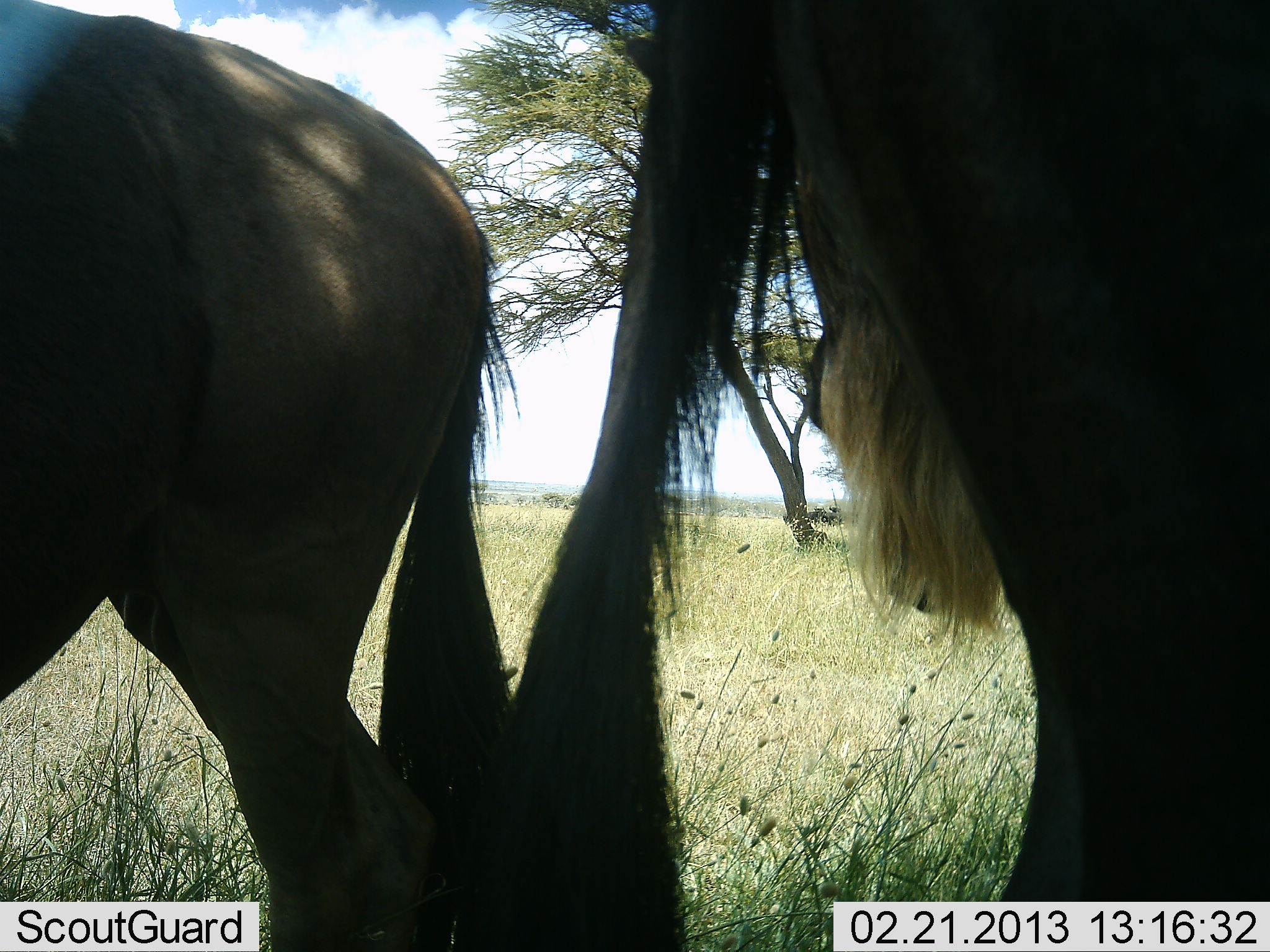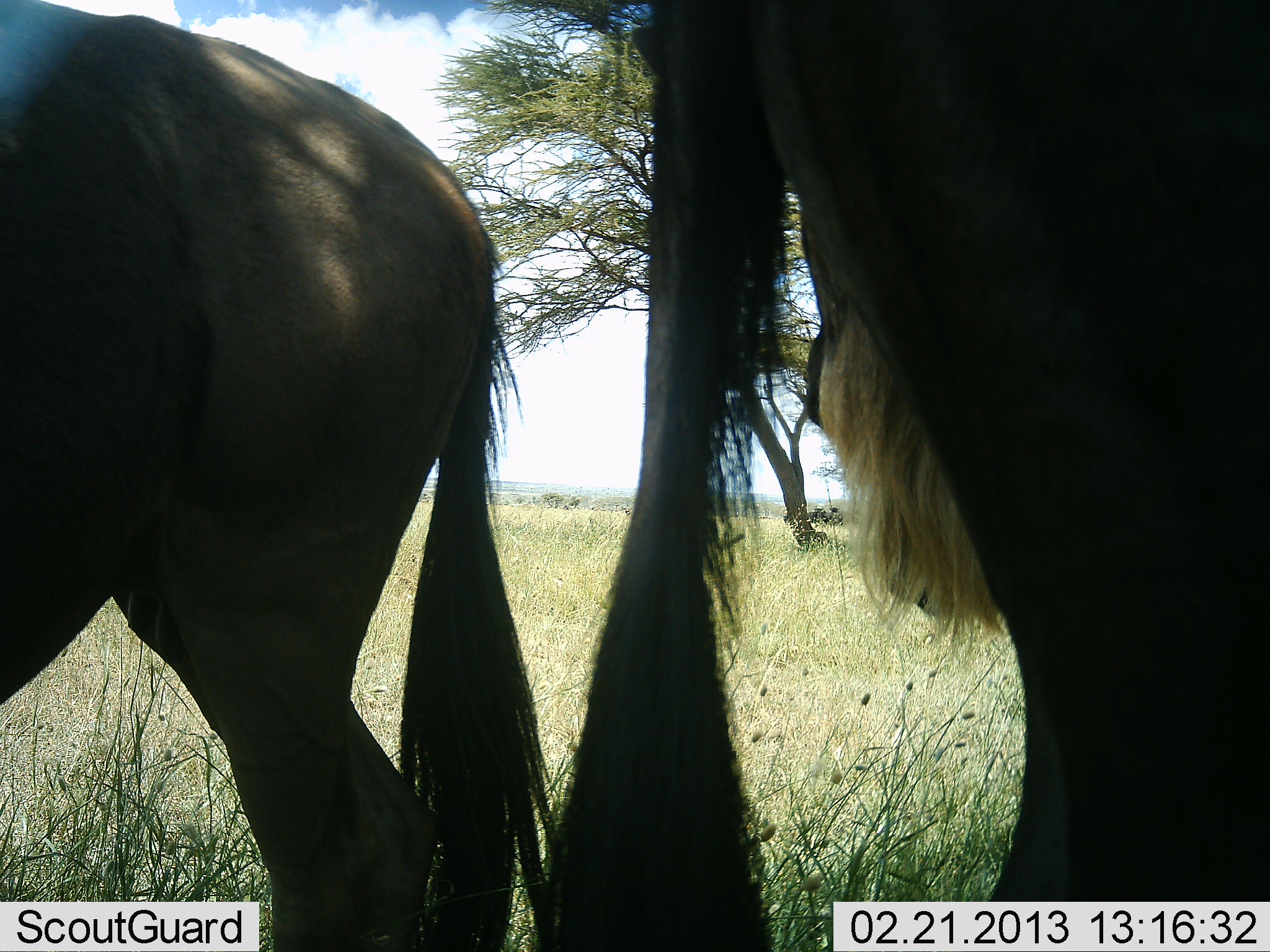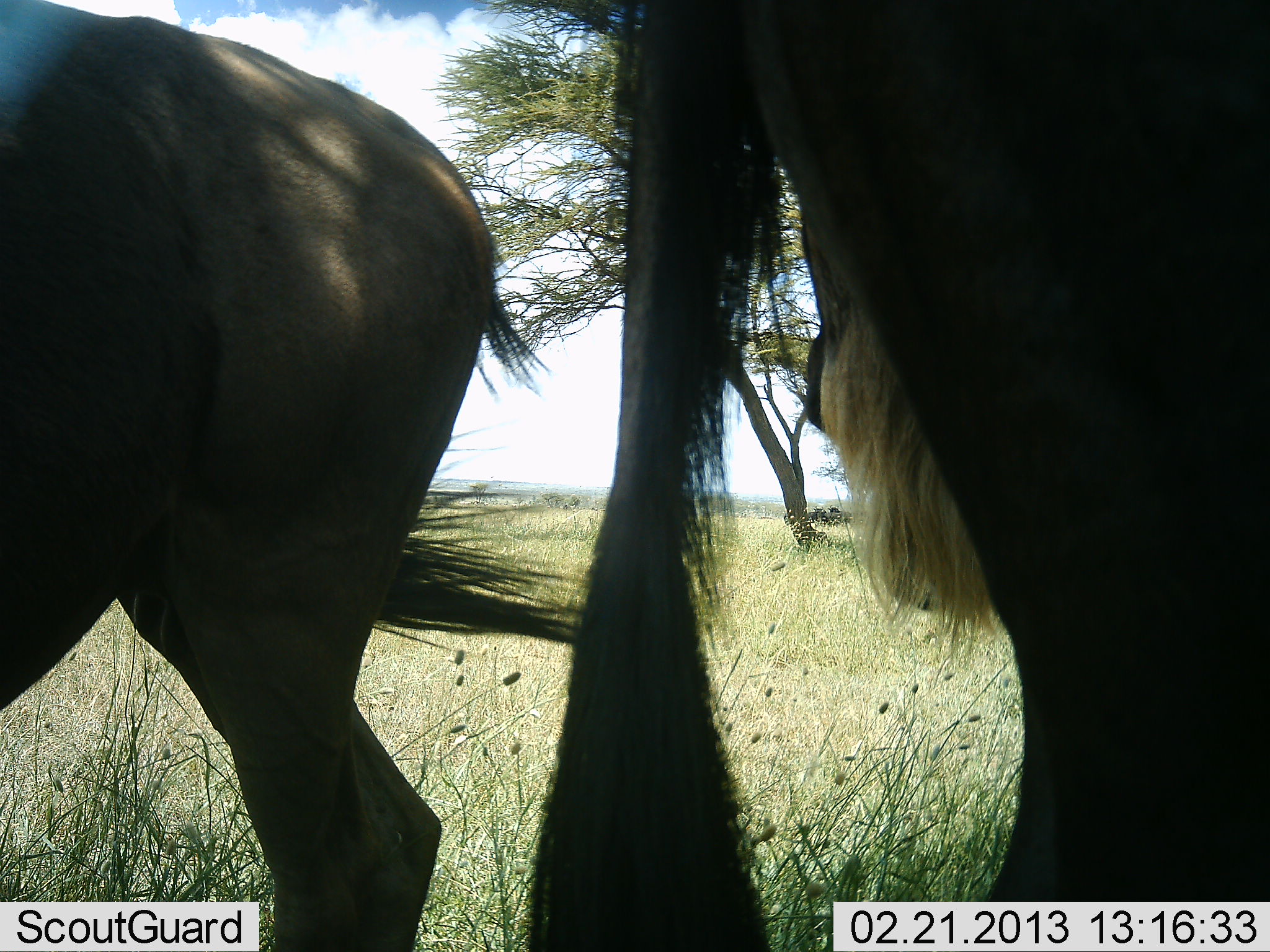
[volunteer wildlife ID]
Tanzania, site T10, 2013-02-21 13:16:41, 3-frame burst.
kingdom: Animalia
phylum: Chordata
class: Mammalia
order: Artiodactyla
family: Bovidae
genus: Connochaetes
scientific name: Connochaetes taurinus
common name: blue wildebeest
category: wildebeest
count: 3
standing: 96%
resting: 0%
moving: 4%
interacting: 0%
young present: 0%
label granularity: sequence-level